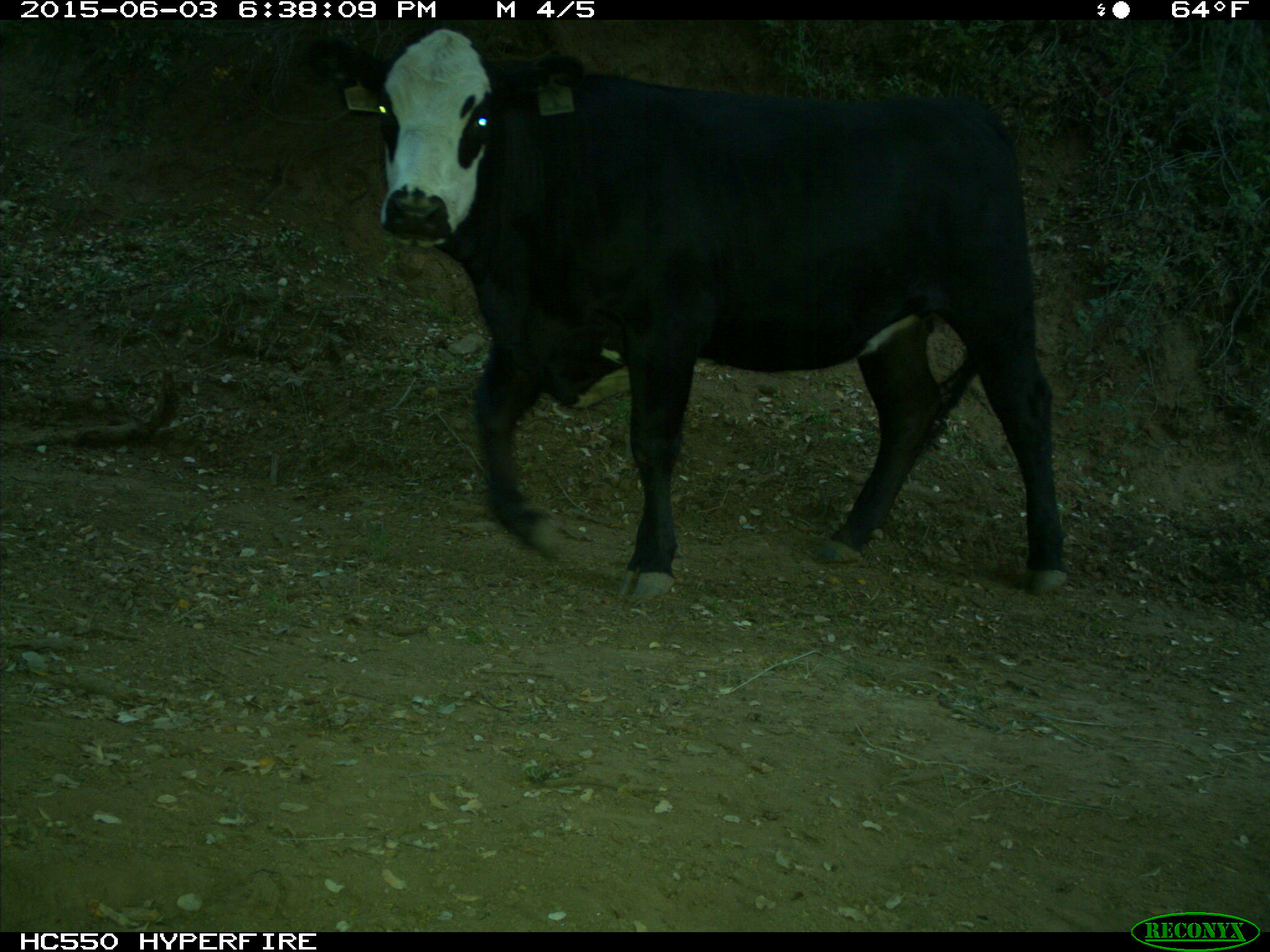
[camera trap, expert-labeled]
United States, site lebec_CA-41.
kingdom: Animalia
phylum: Chordata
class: Mammalia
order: Artiodactyla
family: Bovidae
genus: Bos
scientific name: Bos taurus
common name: domestic cow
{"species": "Bos taurus (domestic cow)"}